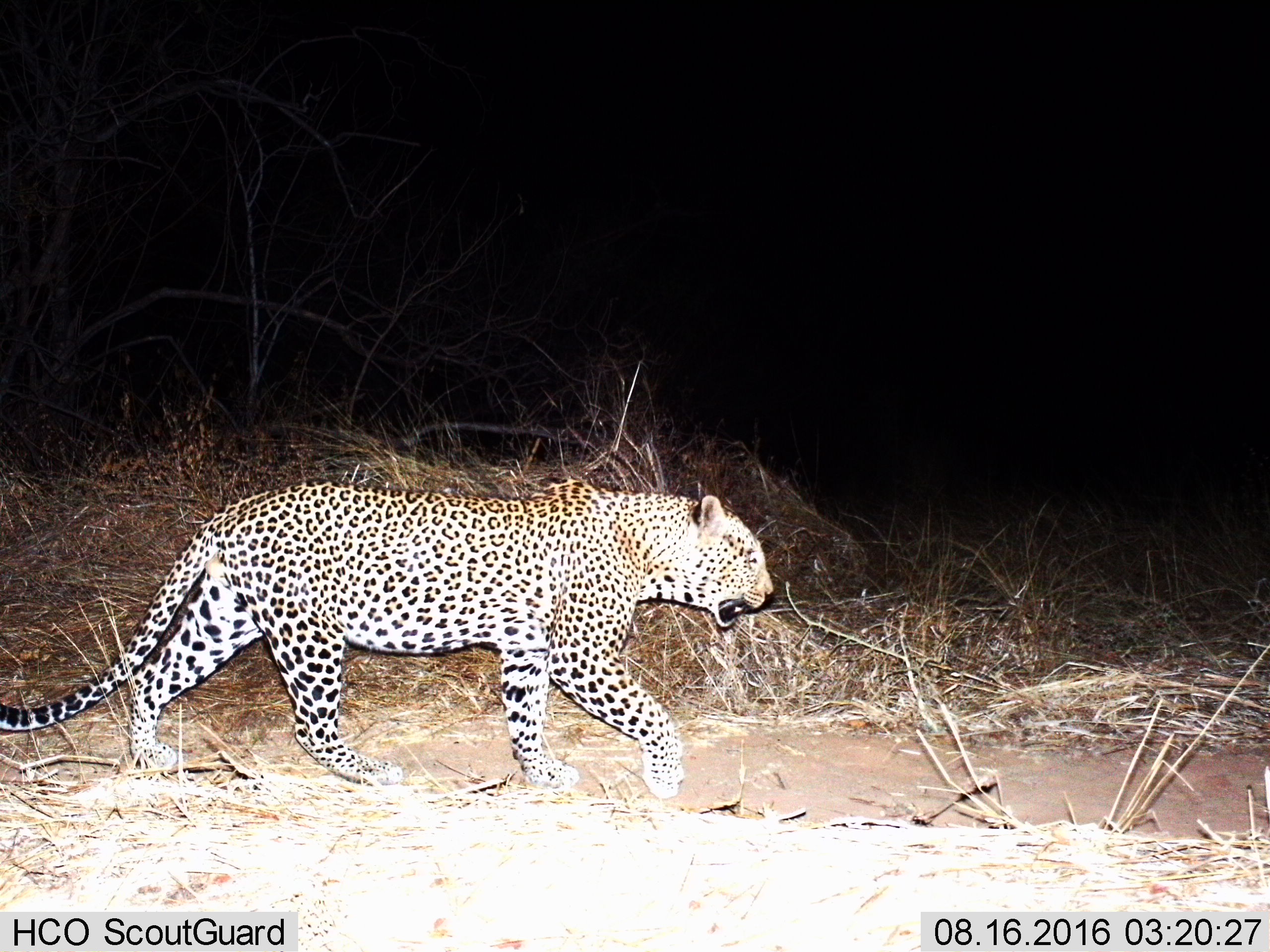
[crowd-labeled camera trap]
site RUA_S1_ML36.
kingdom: Animalia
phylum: Chordata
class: Mammalia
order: Carnivora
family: Felidae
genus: Panthera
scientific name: Panthera pardus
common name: leopard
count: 1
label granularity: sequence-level